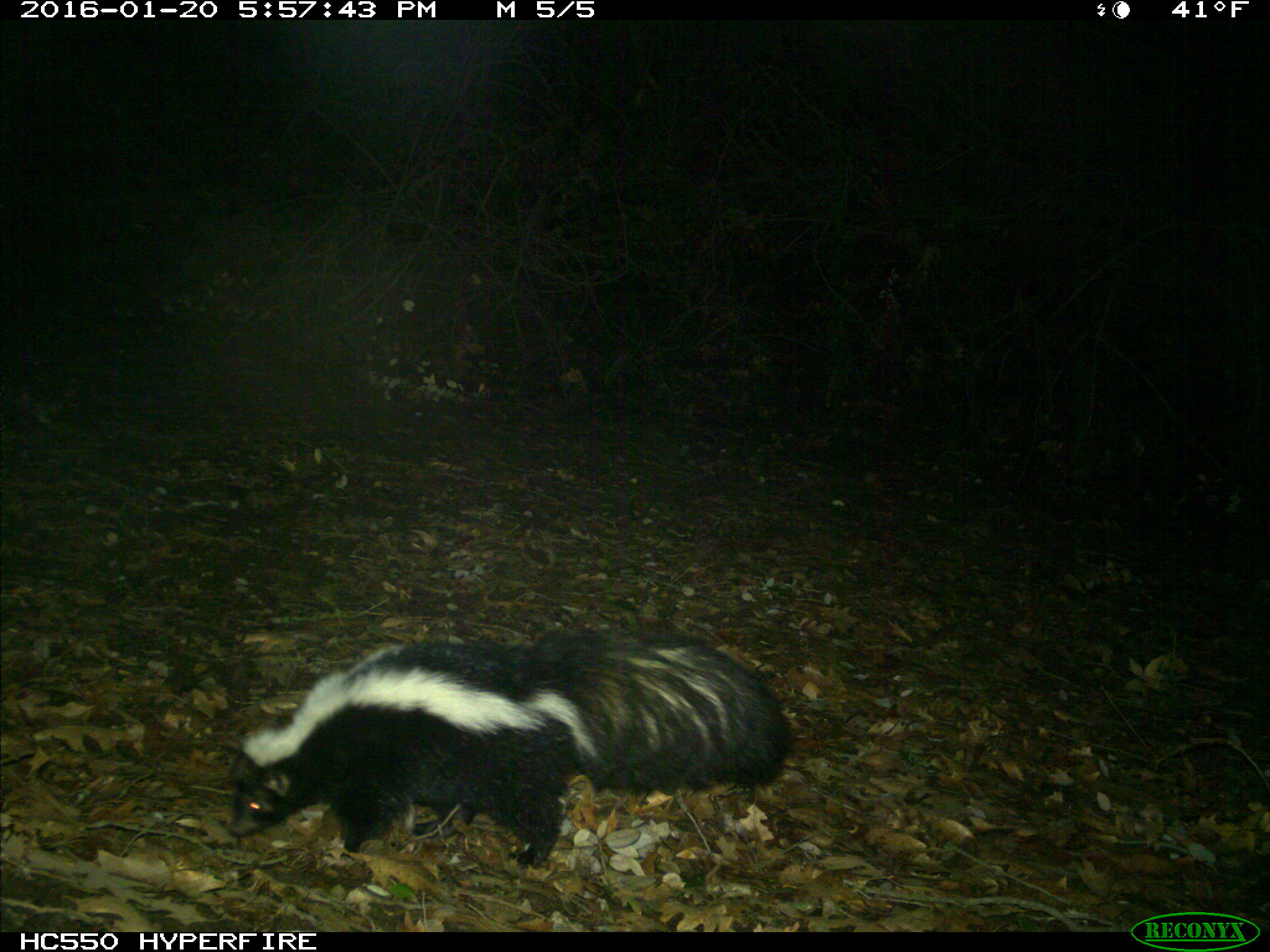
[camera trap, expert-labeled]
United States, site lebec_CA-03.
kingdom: Animalia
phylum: Chordata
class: Mammalia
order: Carnivora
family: Mephitidae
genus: Mephitis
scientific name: Mephitis mephitis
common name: striped skunk